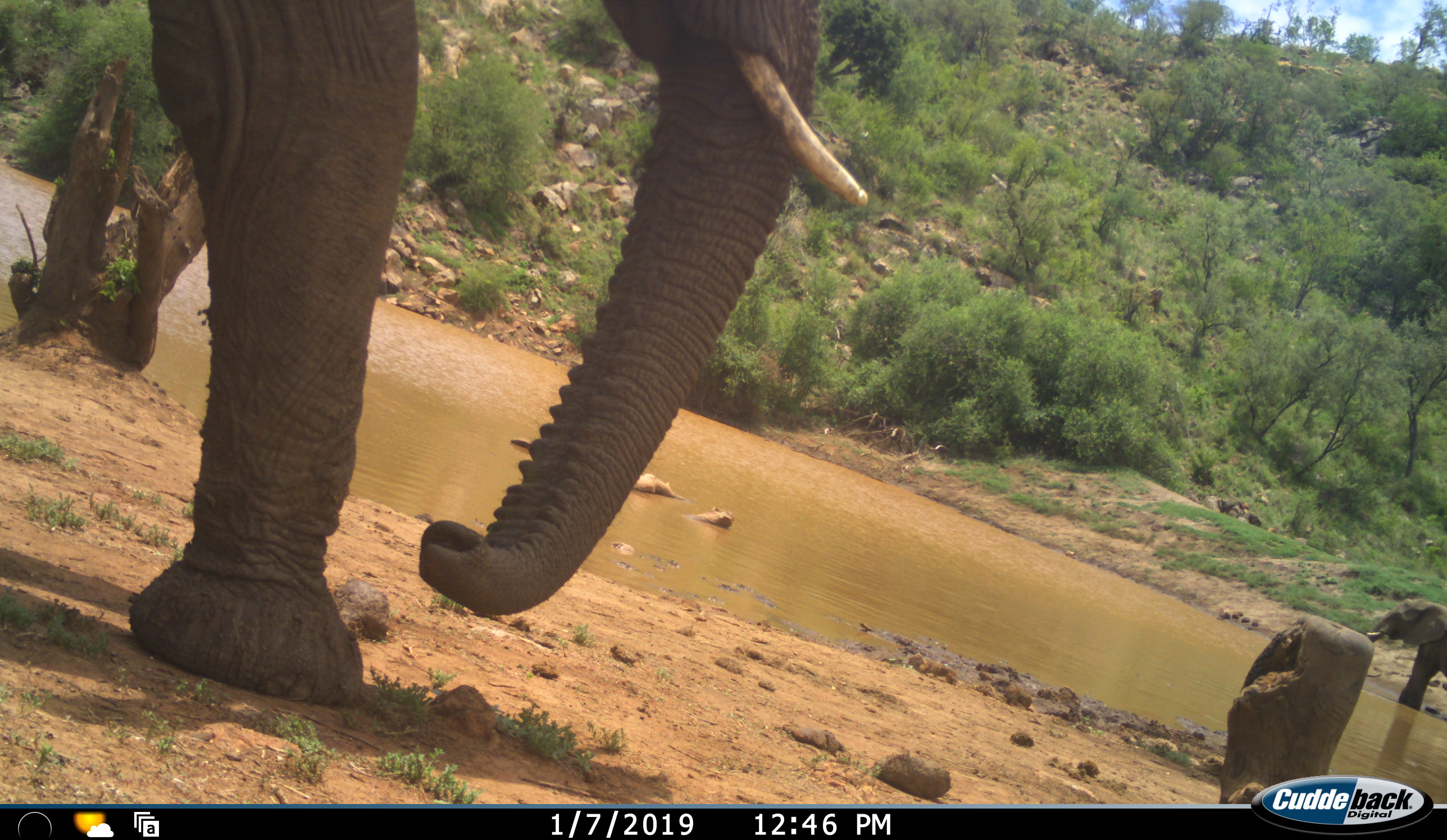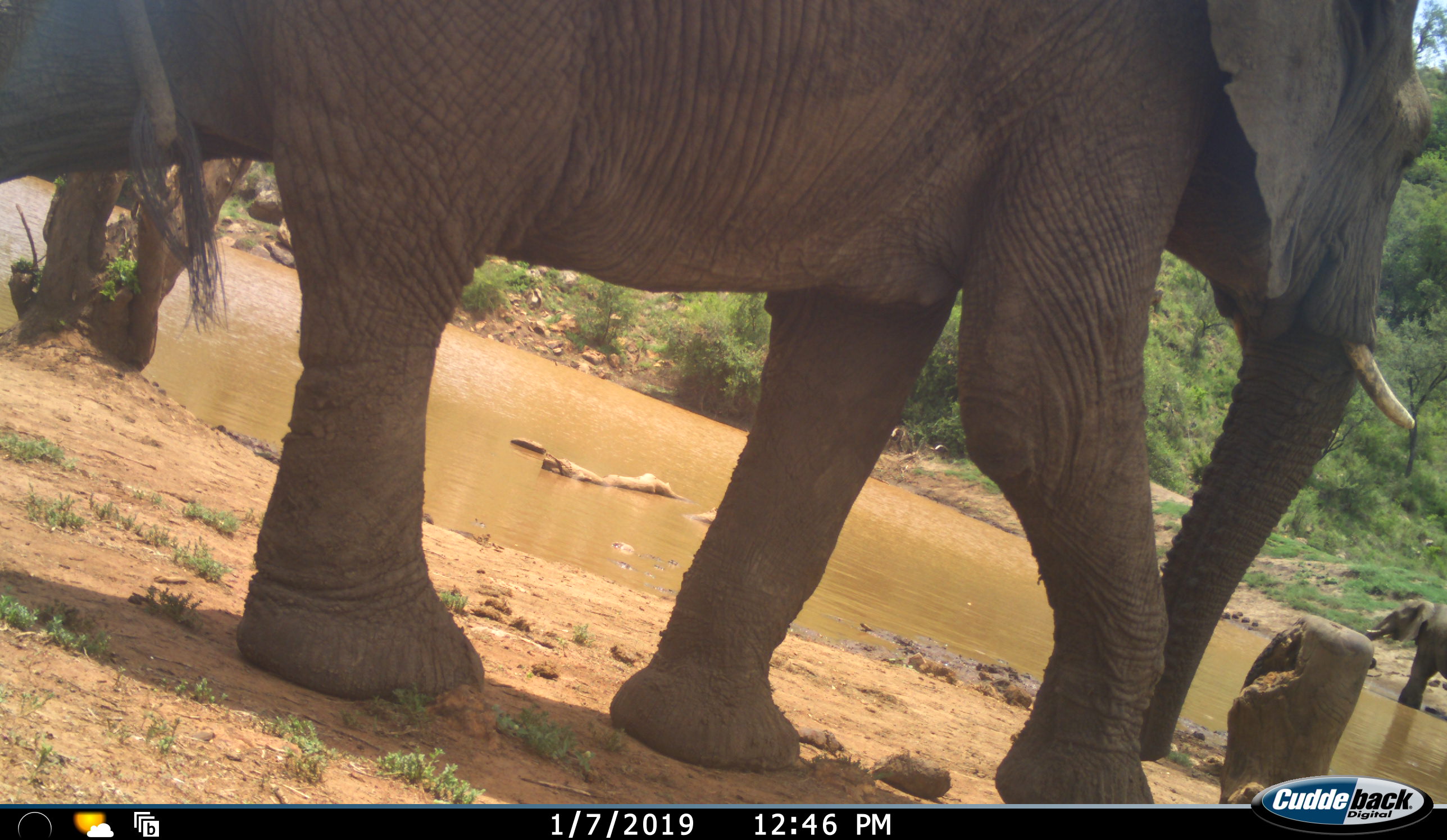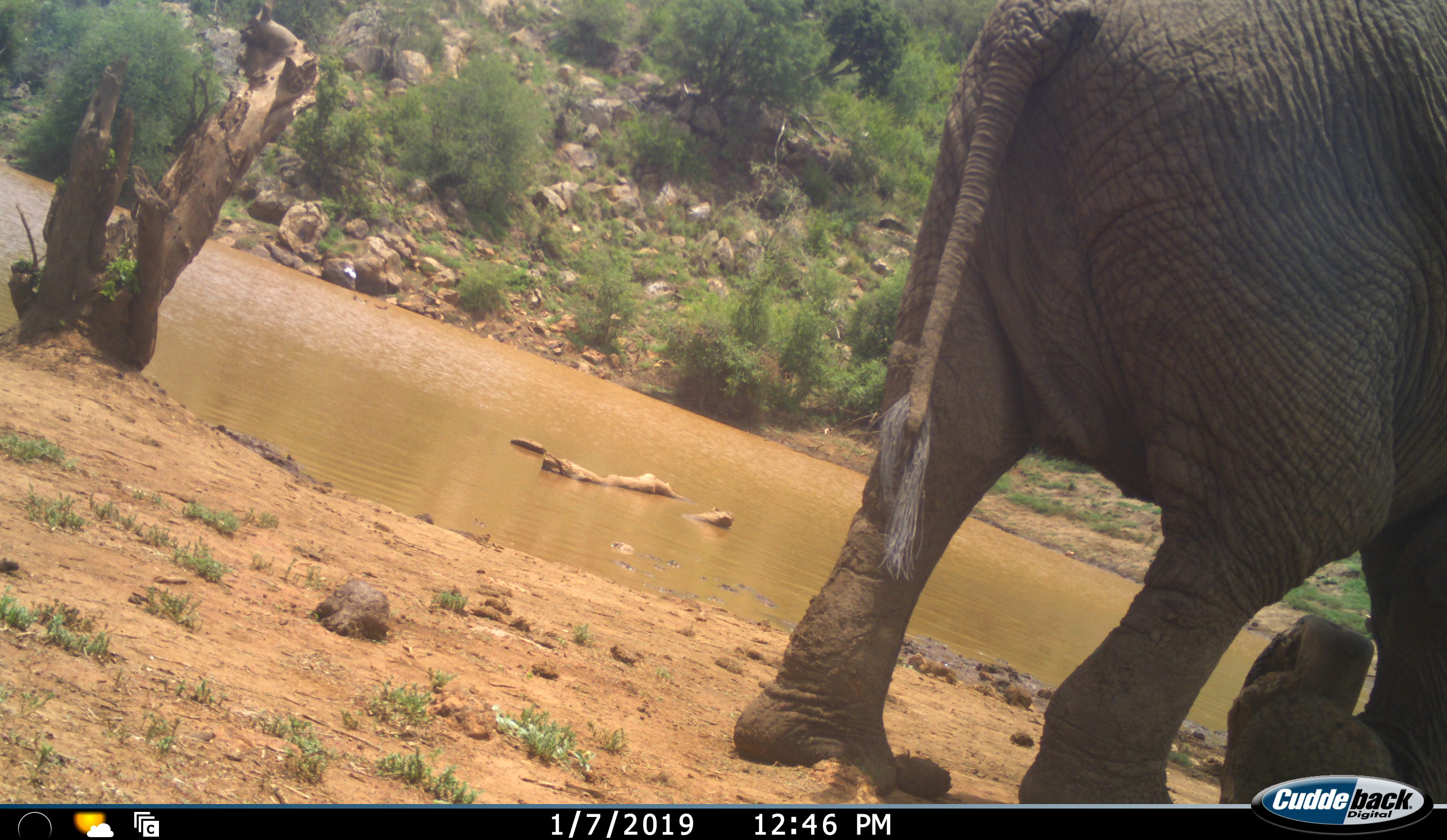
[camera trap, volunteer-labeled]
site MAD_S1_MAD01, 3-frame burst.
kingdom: Animalia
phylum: Chordata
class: Mammalia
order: Proboscidea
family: Elephantidae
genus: Loxodonta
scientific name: Loxodonta africana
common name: african bush elephant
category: elephant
Elephant (african bush elephant) (Loxodonta africana), count 2. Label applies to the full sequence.